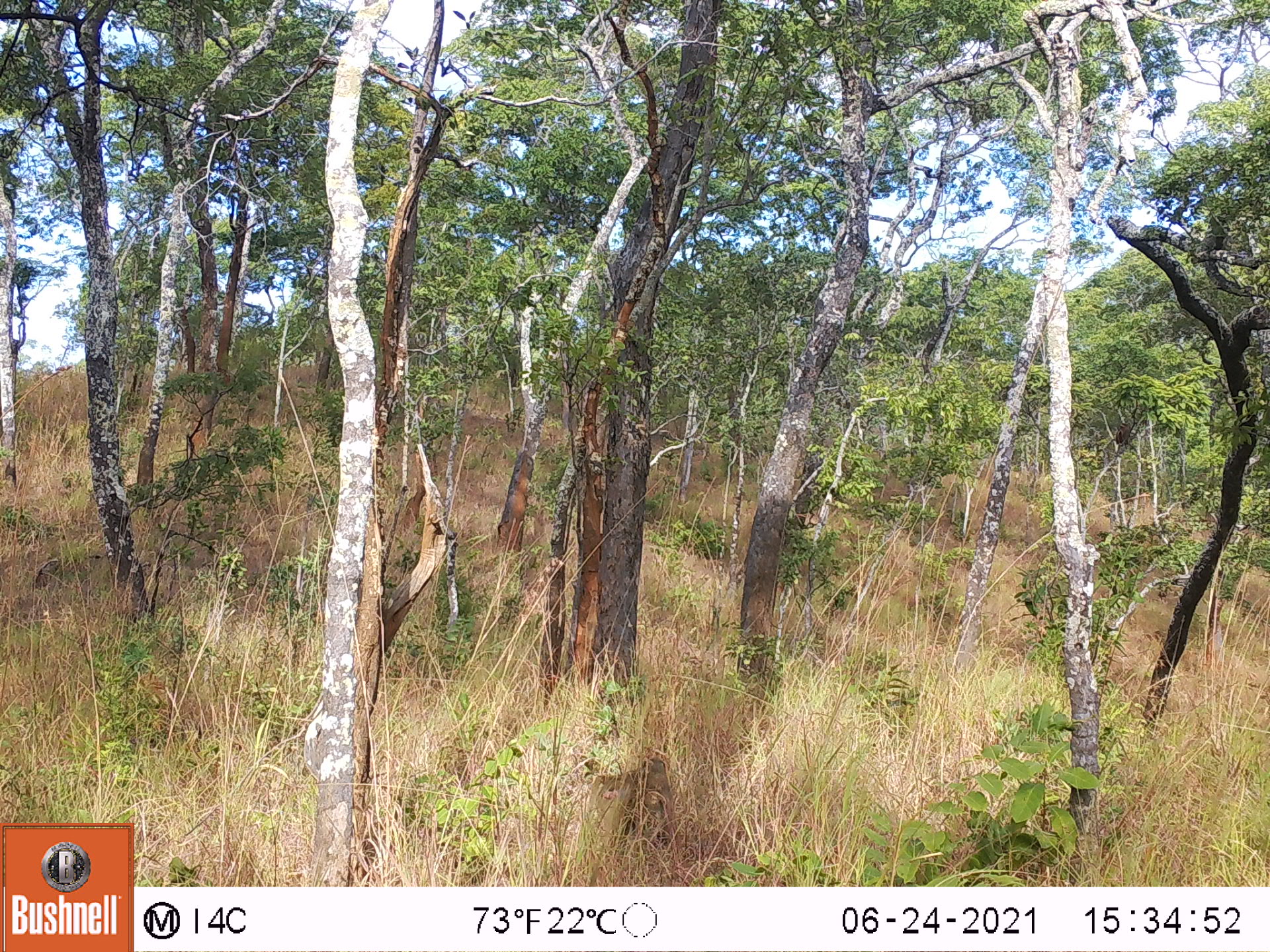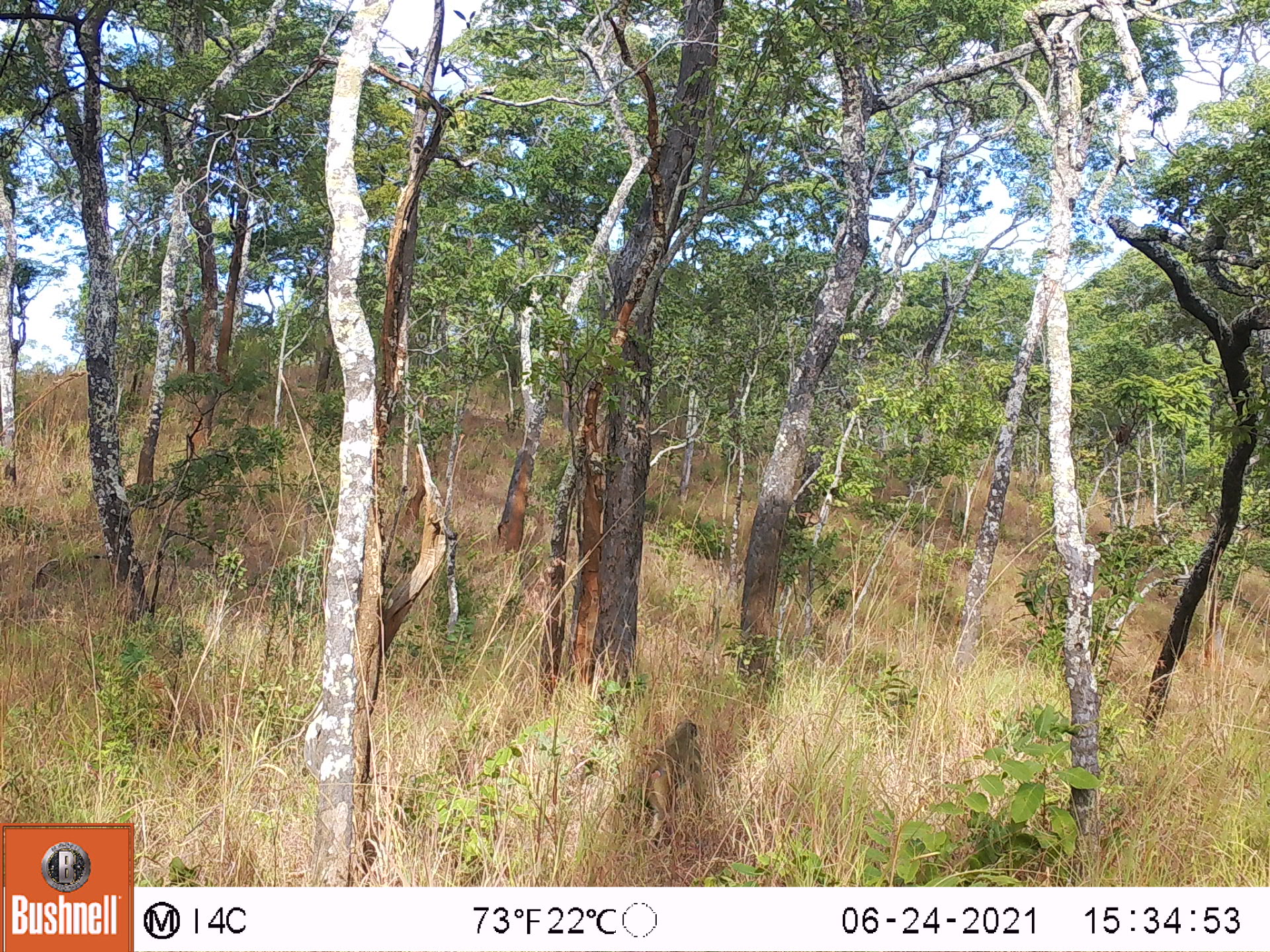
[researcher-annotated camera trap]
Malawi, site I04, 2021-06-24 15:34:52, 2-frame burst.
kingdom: Animalia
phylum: Chordata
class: Mammalia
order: Primates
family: Cercopithecidae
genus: Papio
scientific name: Papio cynocephalus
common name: yellow baboon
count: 1